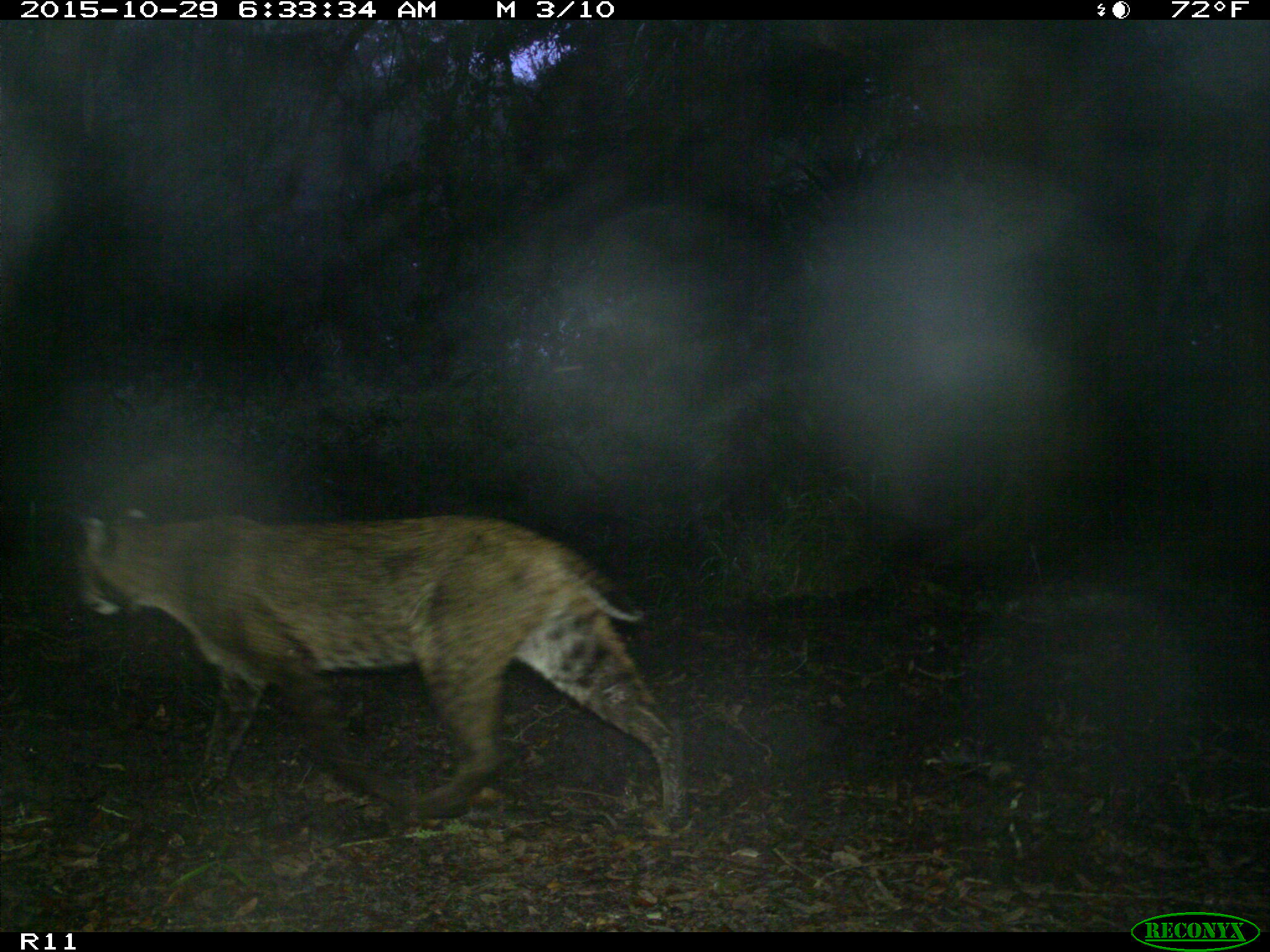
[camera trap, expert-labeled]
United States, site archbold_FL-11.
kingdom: Animalia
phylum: Chordata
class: Mammalia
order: Carnivora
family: Felidae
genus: Lynx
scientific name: Lynx rufus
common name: bobcat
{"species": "Lynx rufus (bobcat)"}